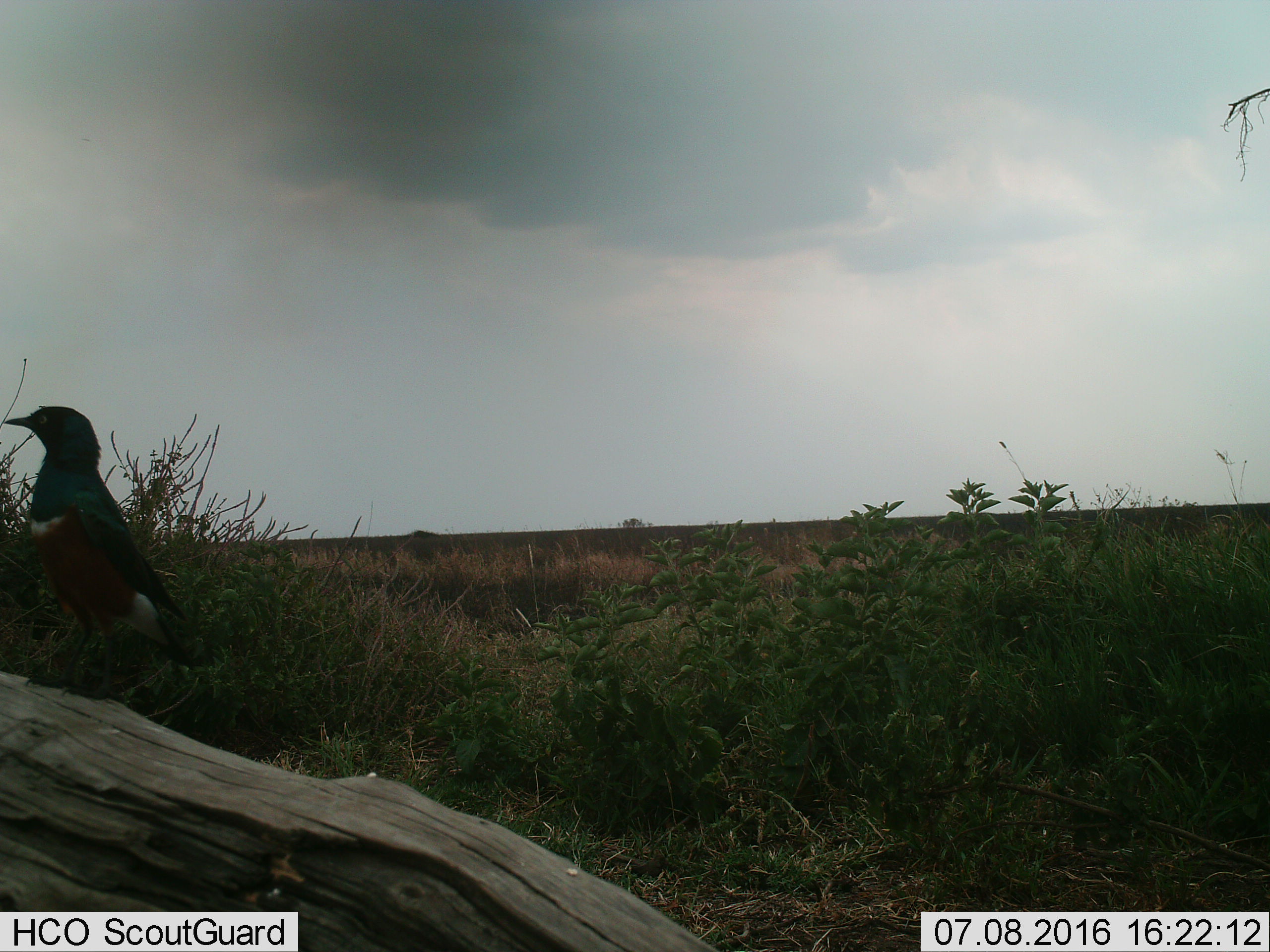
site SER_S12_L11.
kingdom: Animalia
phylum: Chordata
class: Aves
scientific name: Aves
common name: bird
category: birdother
Birdother (bird) (Aves), count 1. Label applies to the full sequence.